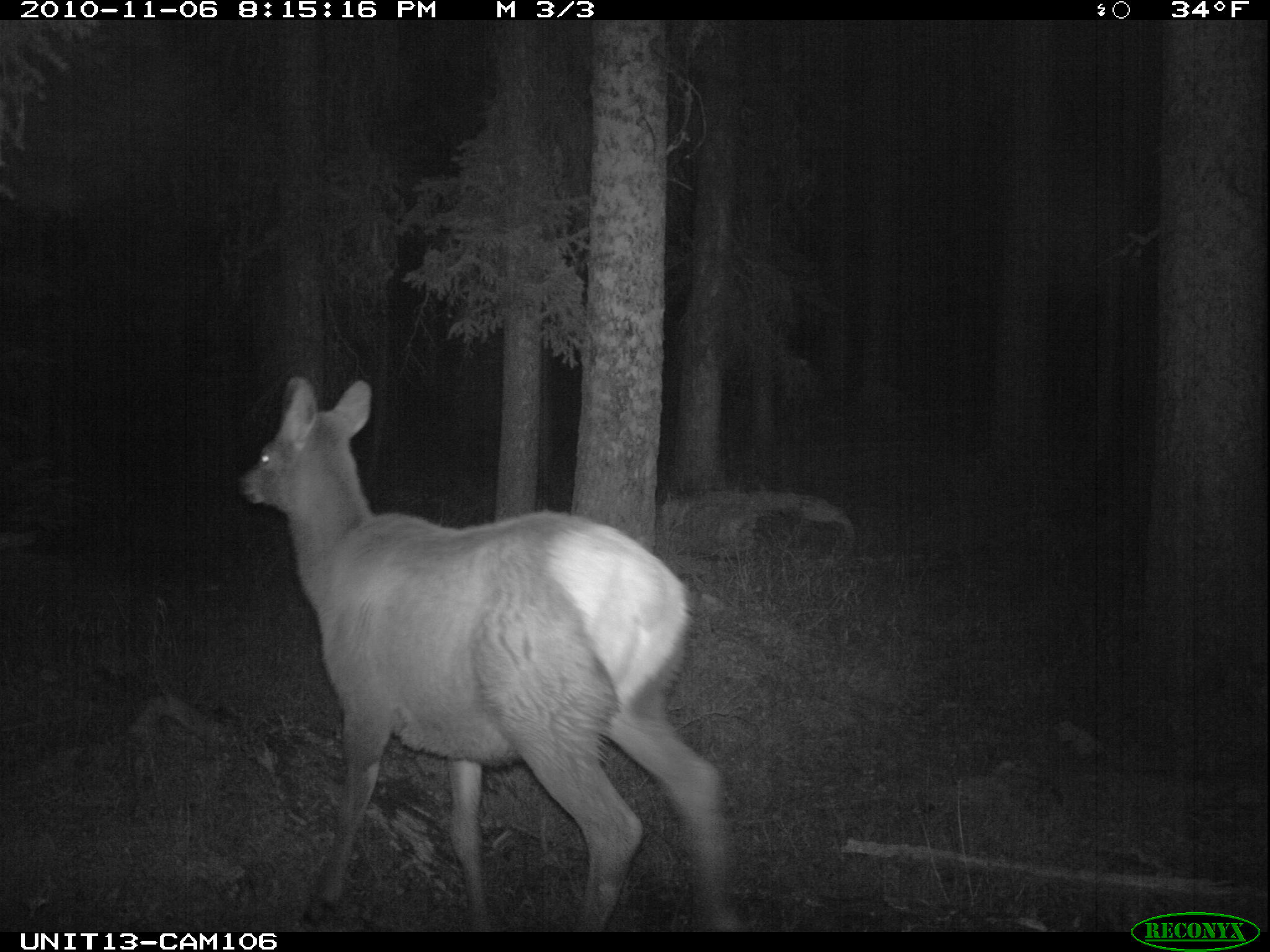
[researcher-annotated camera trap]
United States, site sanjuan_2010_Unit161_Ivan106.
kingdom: Animalia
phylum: Chordata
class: Mammalia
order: Artiodactyla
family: Cervidae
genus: Cervus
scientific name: Cervus elaphus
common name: red deer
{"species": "Cervus elaphus (red deer)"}